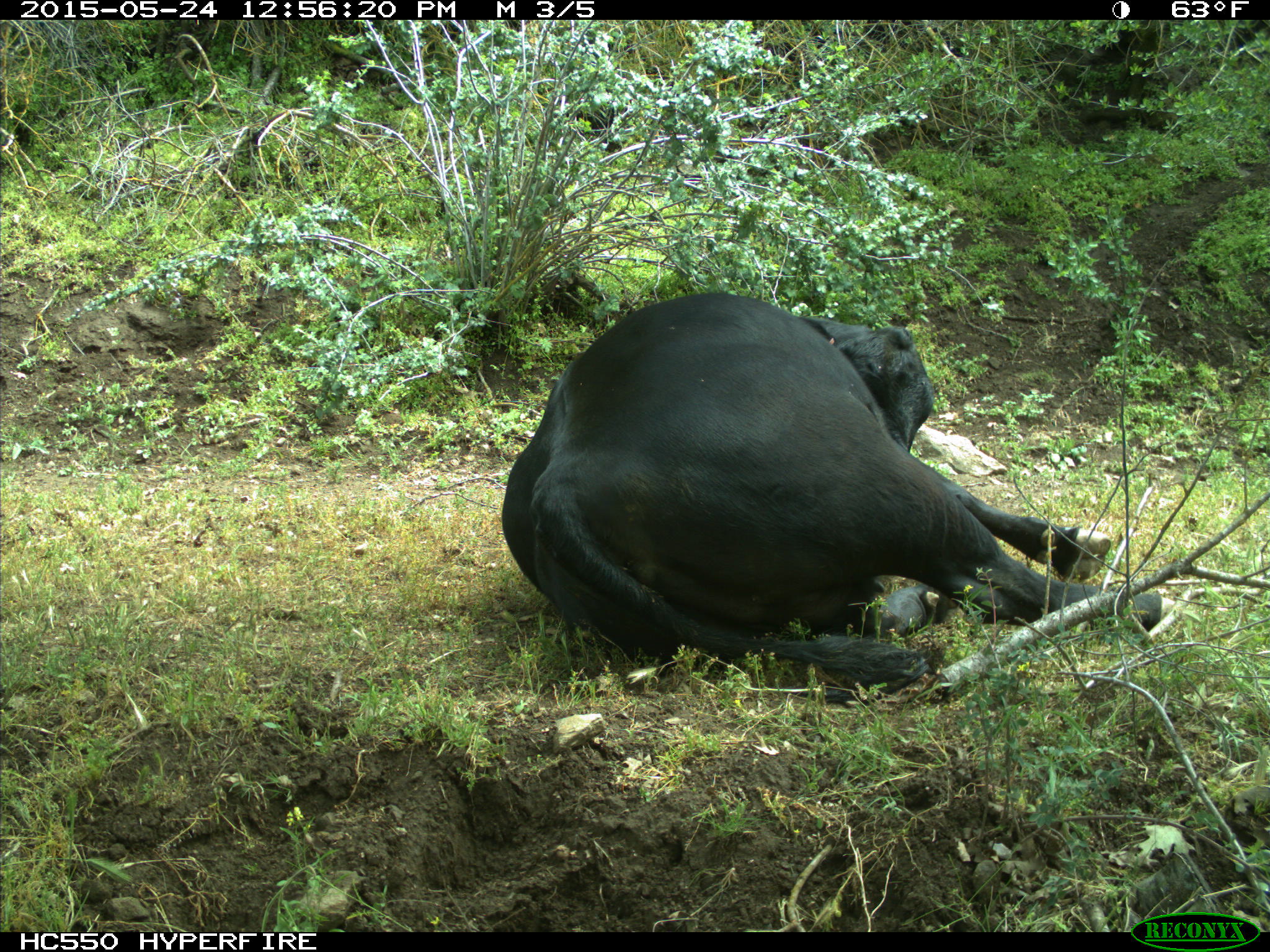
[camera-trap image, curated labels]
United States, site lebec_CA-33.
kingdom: Animalia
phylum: Chordata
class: Mammalia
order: Artiodactyla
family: Bovidae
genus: Bos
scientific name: Bos taurus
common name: domestic cow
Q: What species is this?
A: Bos taurus (domestic cow).